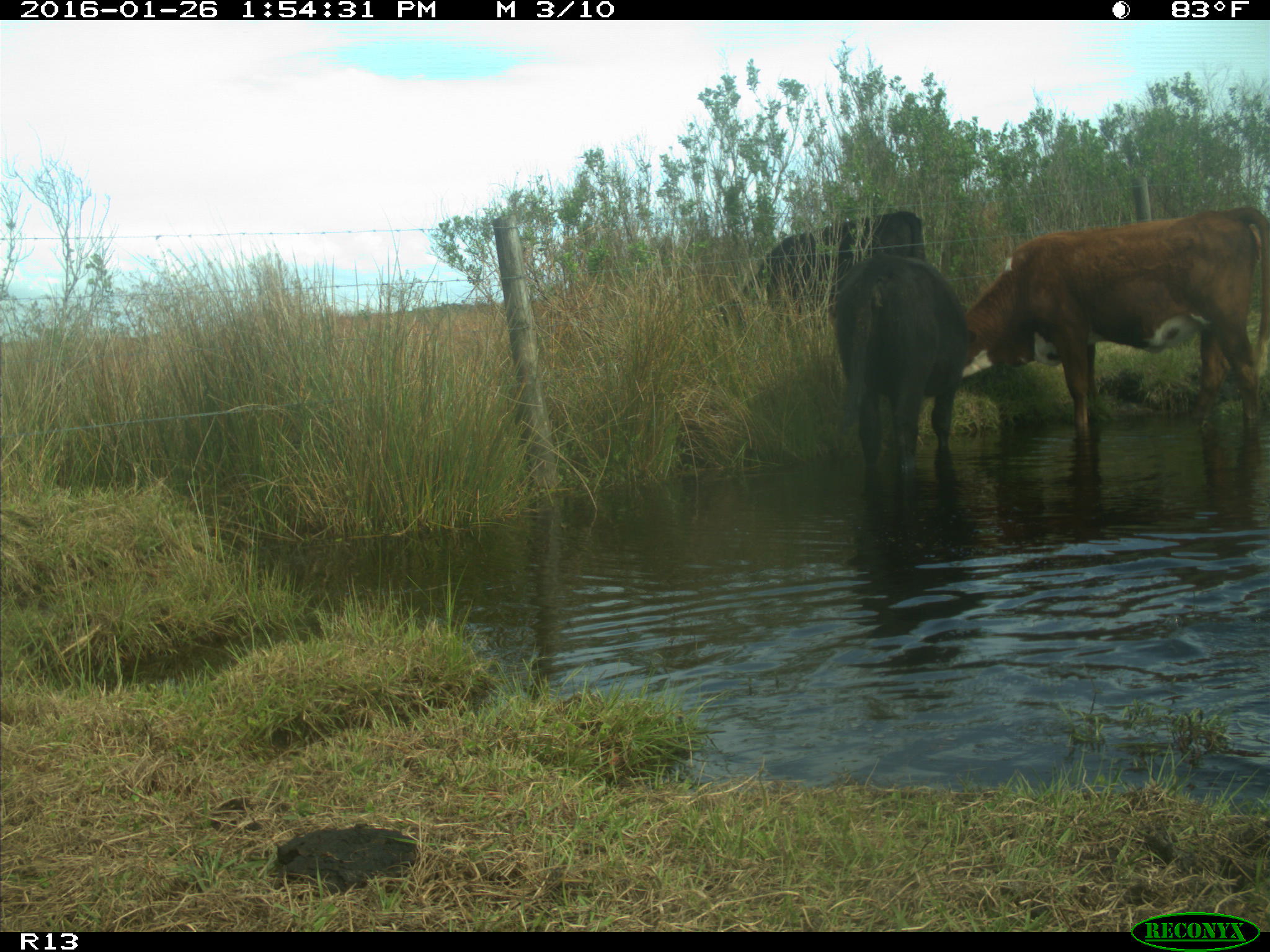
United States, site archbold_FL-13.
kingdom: Animalia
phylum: Chordata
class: Mammalia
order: Artiodactyla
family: Bovidae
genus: Bos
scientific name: Bos taurus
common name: domestic cow